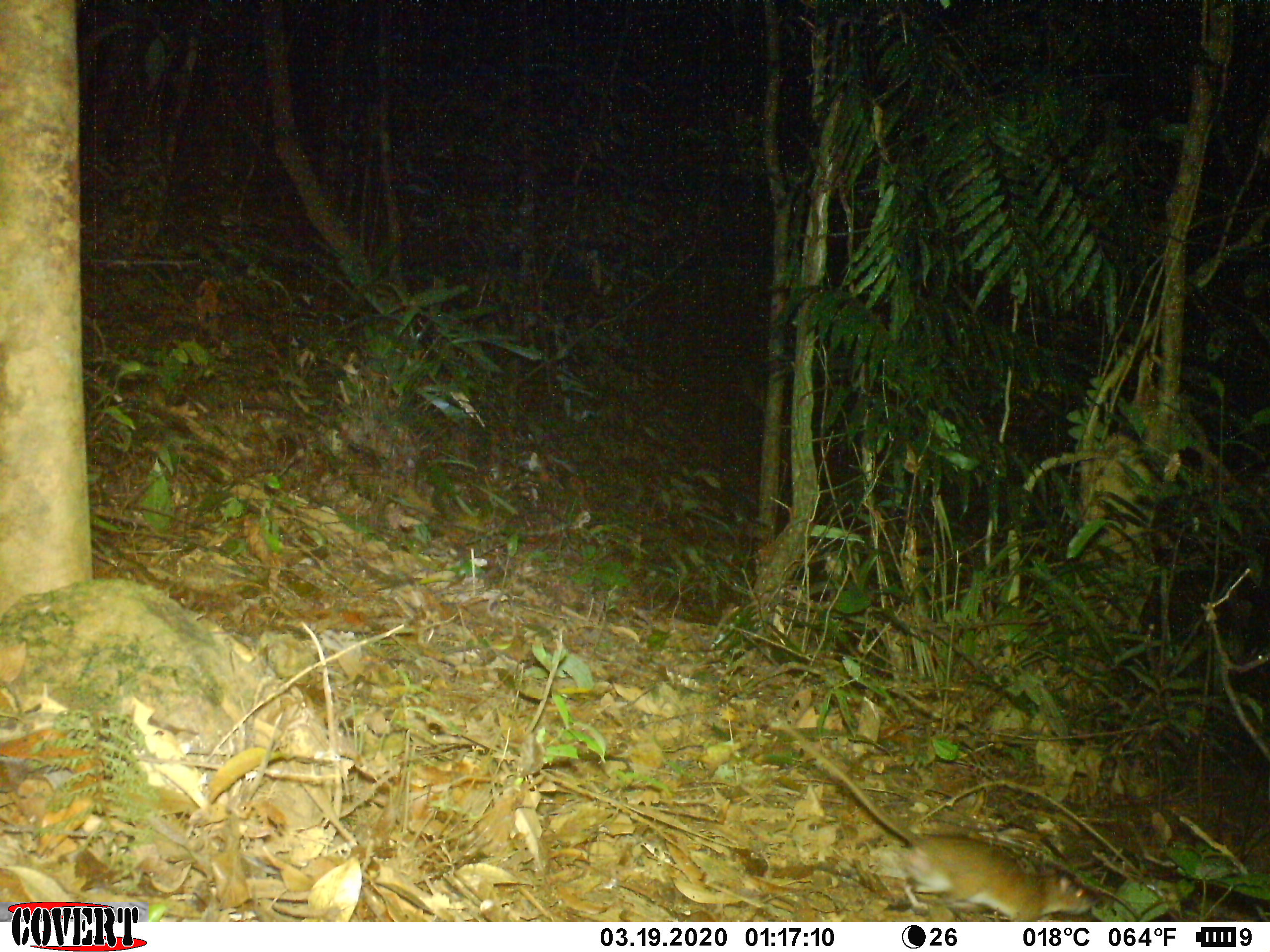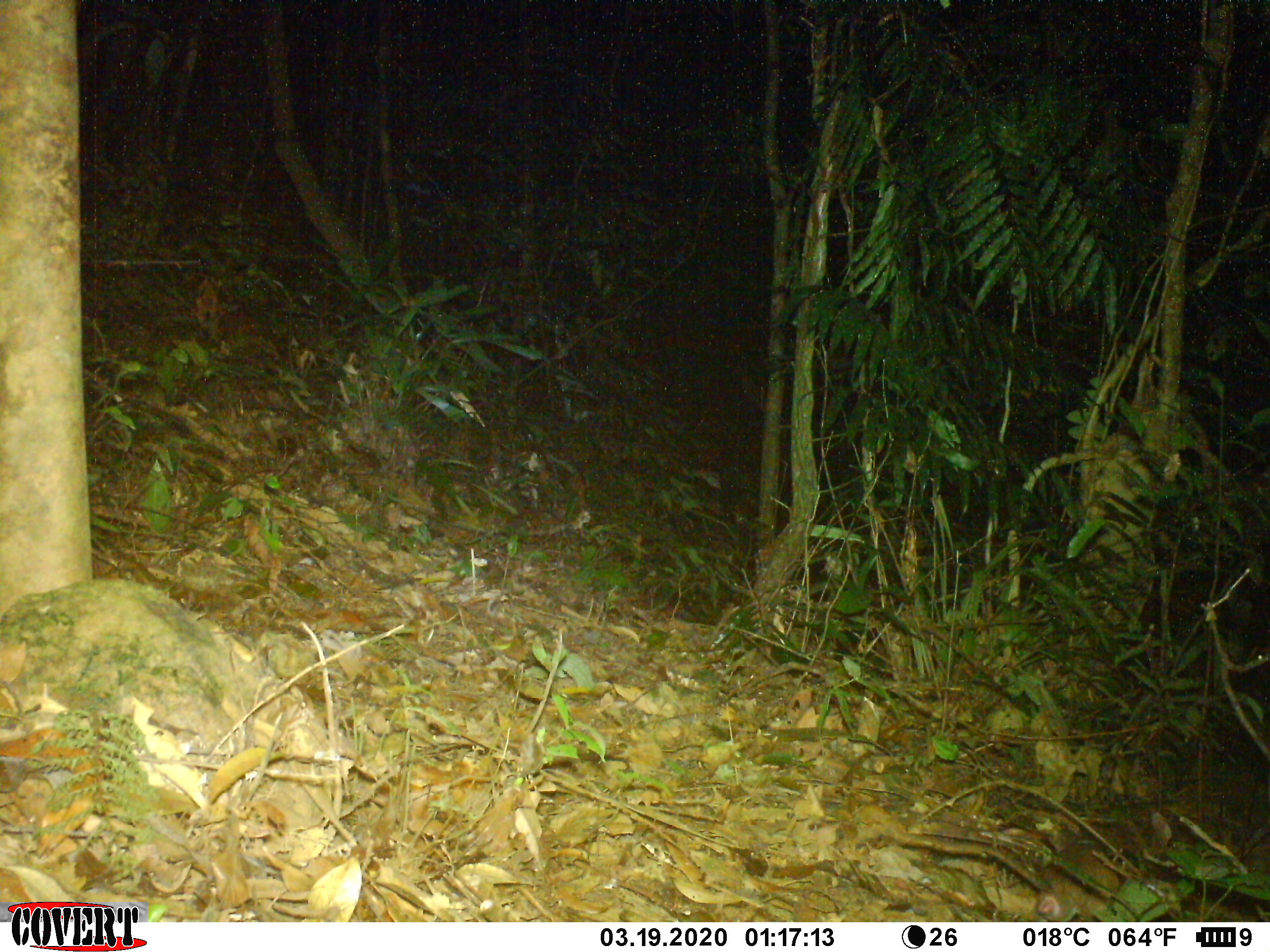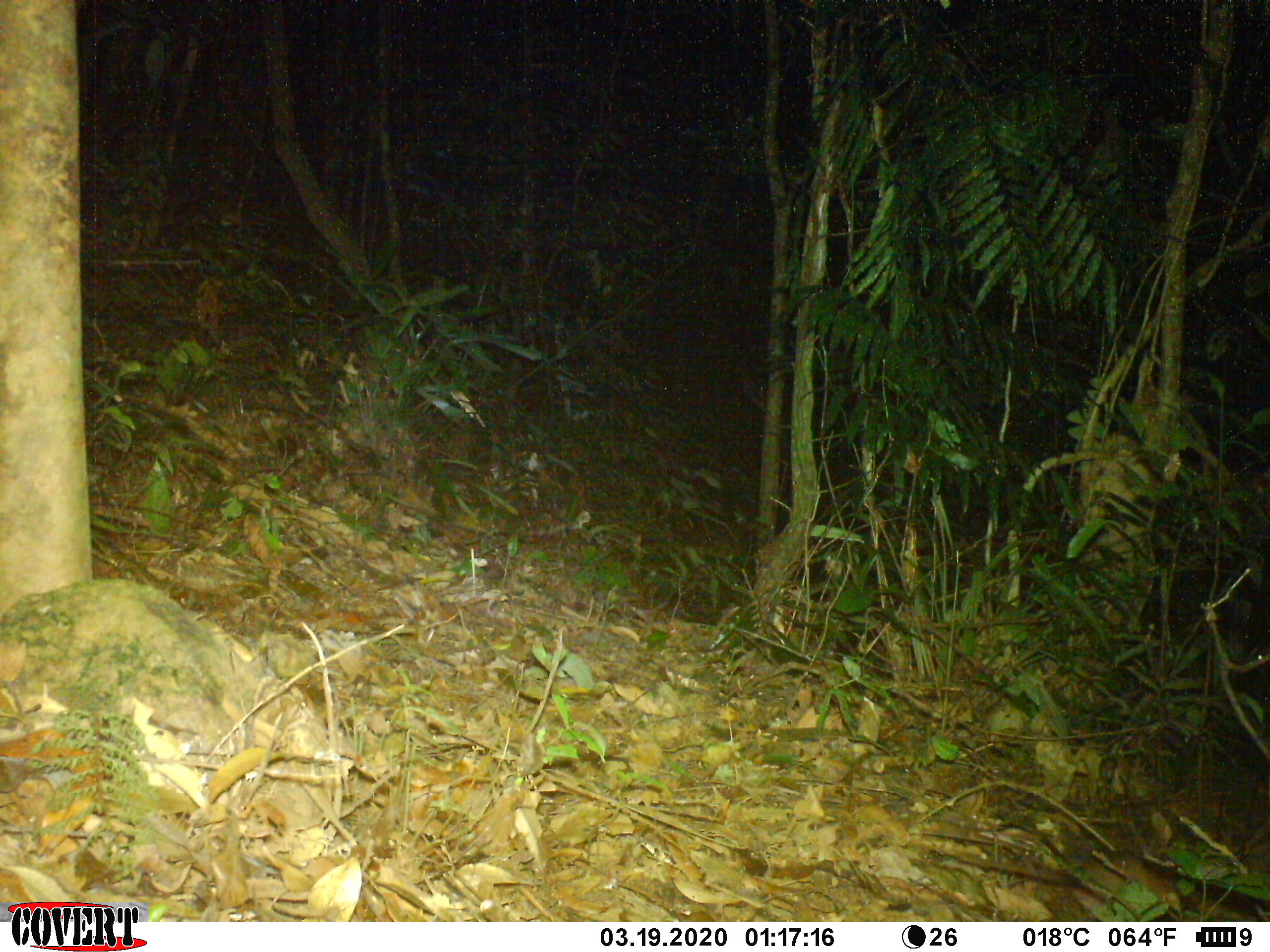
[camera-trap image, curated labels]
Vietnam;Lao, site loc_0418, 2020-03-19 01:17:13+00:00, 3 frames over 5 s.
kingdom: Animalia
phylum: Chordata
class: Mammalia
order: Rodentia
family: Muridae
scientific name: Muridae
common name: old-world mice and rats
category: unidentified murid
Unidentified murid (old-world mice and rats) (Muridae). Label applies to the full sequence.